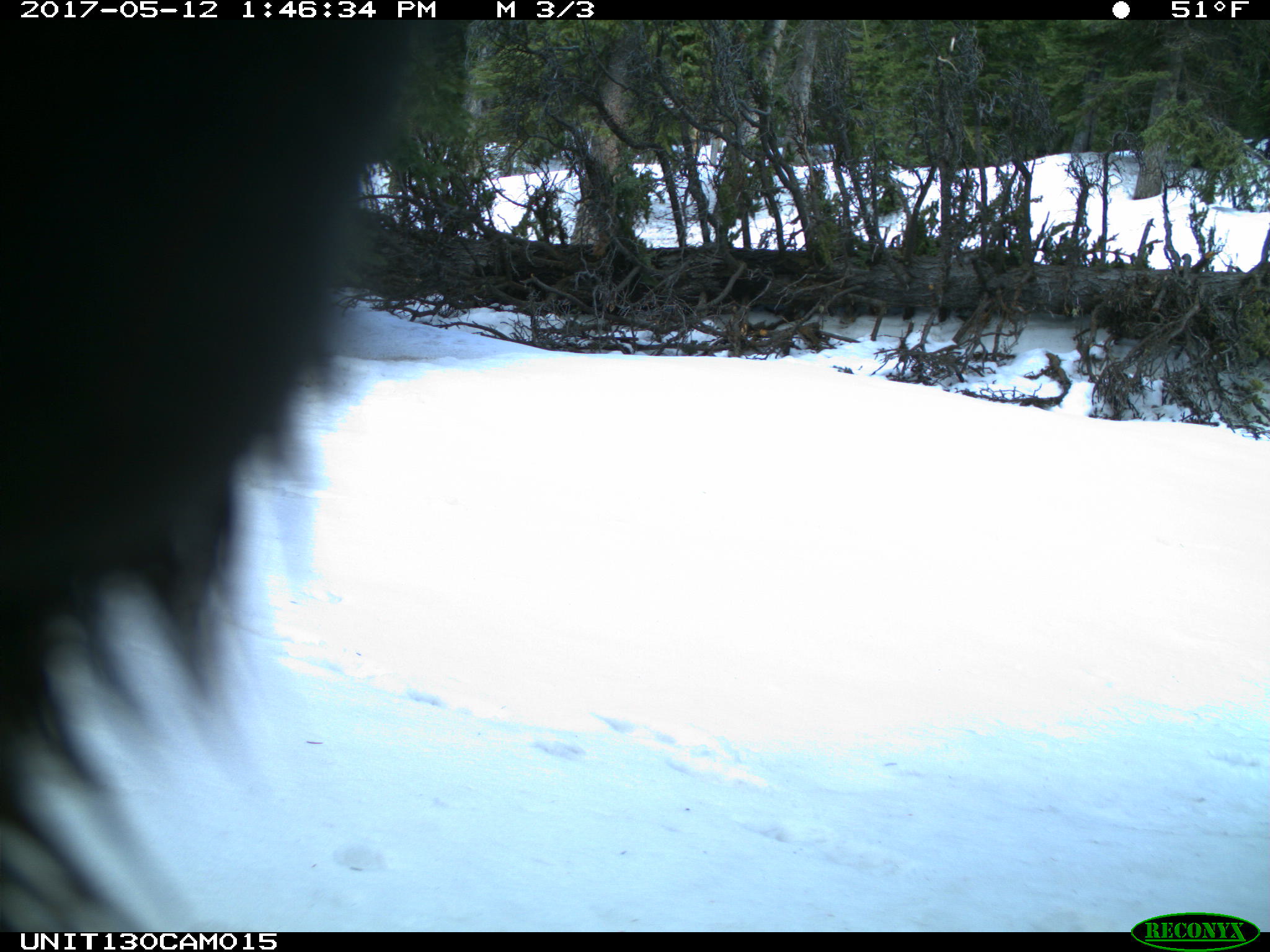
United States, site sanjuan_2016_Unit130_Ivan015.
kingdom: Animalia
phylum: Chordata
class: Mammalia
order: Carnivora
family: Ursidae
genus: Ursus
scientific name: Ursus americanus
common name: american black bear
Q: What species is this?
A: Ursus americanus (american black bear).